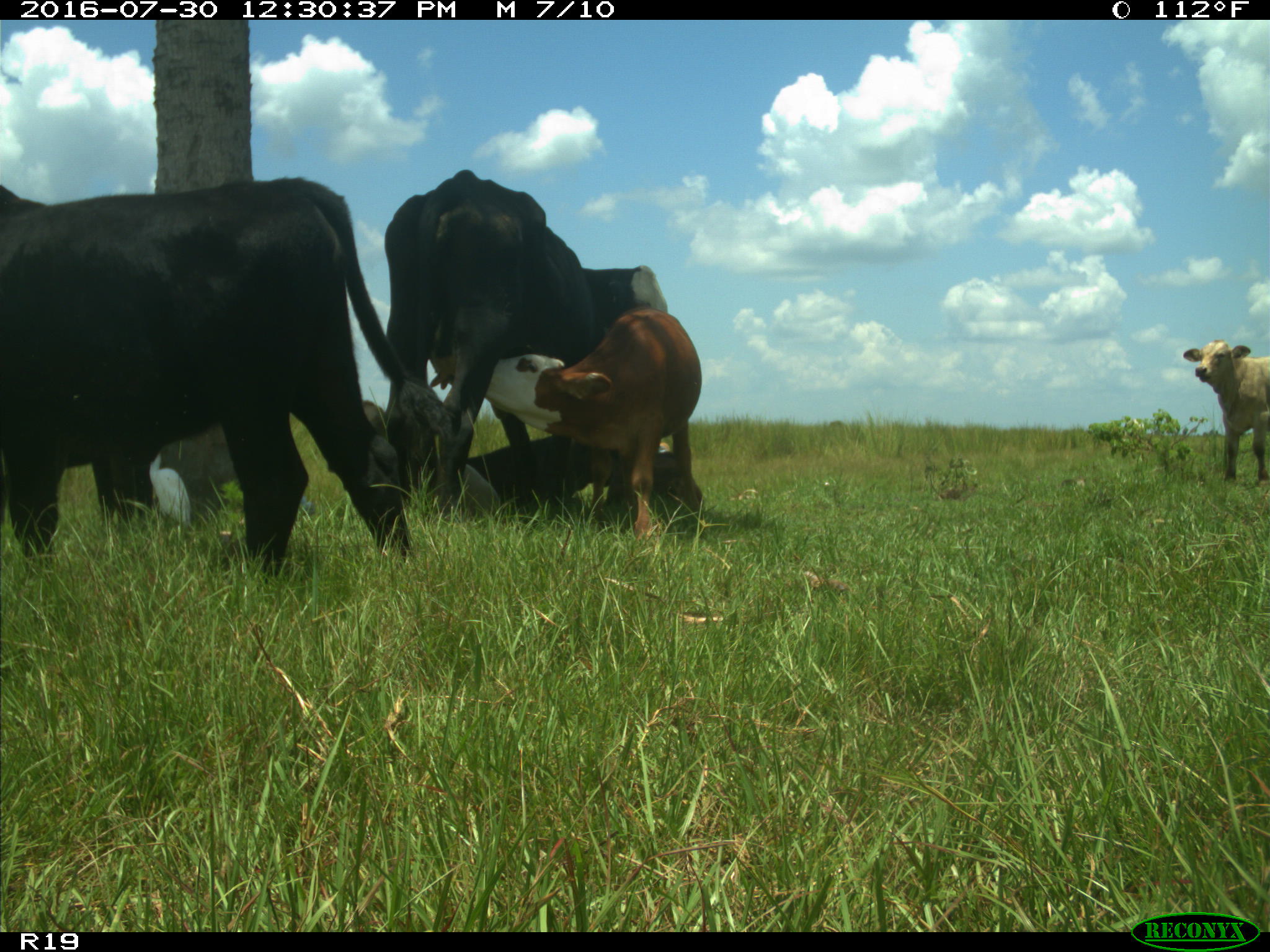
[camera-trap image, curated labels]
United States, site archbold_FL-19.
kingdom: Animalia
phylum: Chordata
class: Mammalia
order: Artiodactyla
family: Bovidae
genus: Bos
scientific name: Bos taurus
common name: domestic cow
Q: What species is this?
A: Bos taurus (domestic cow).